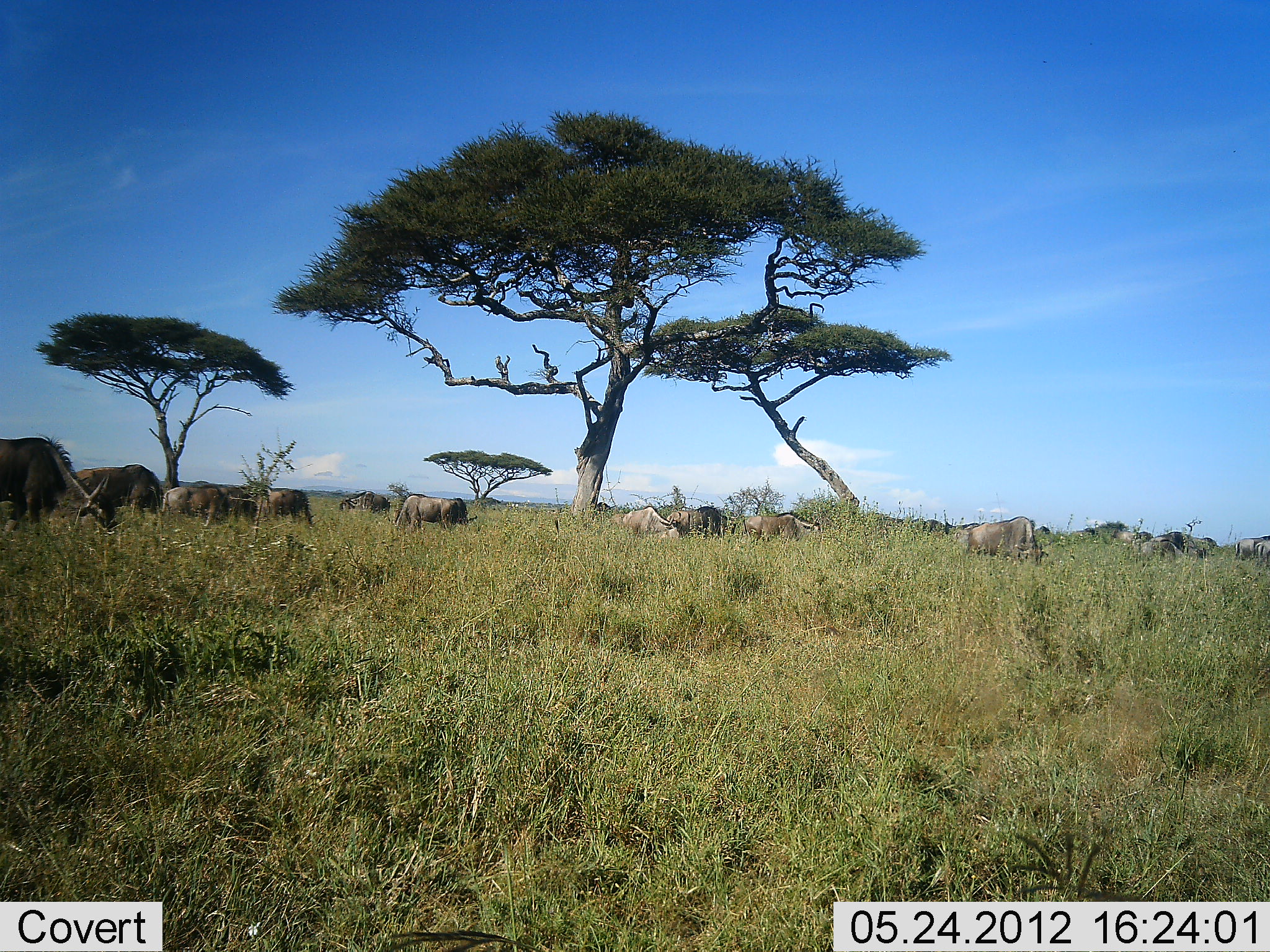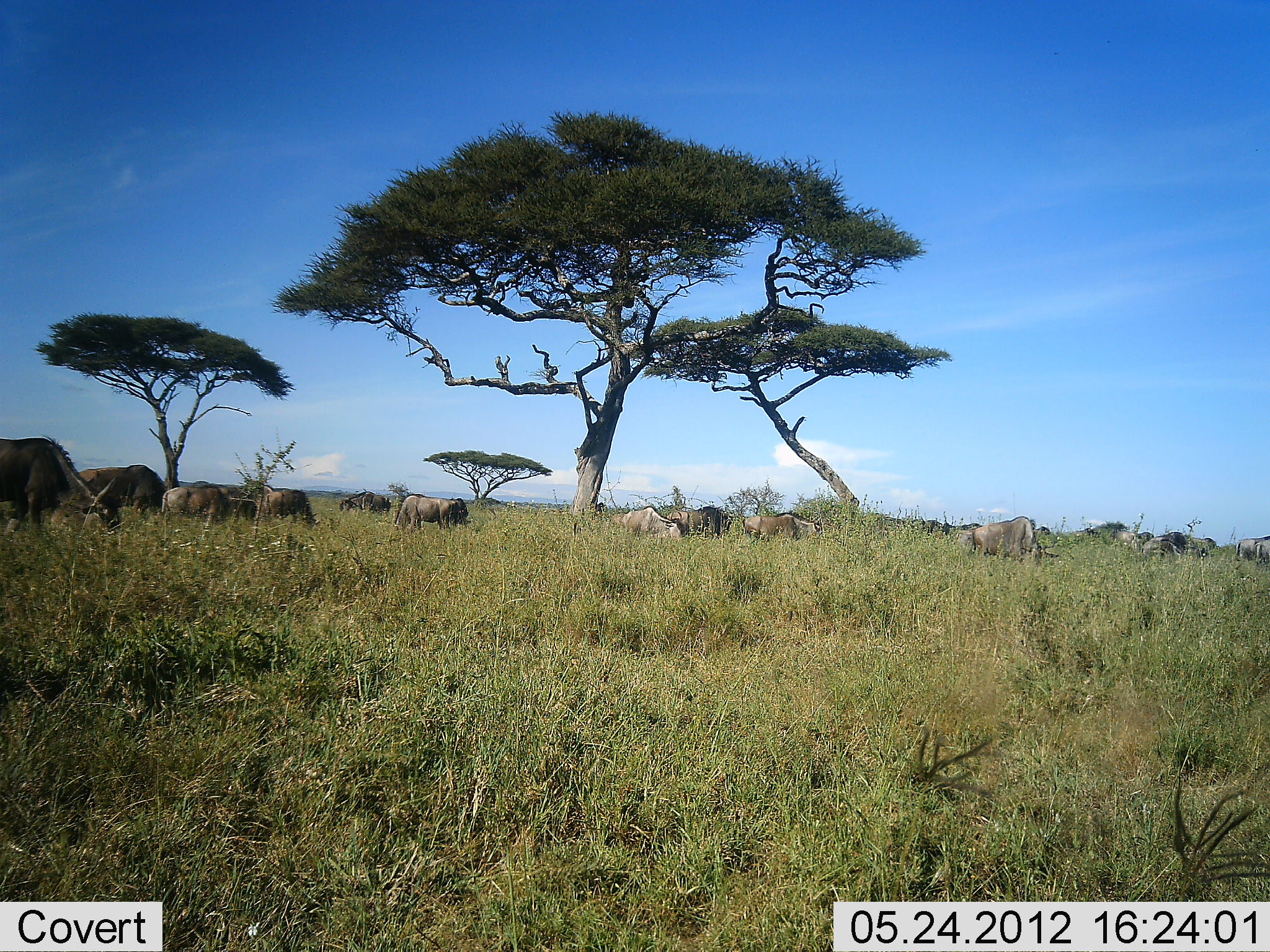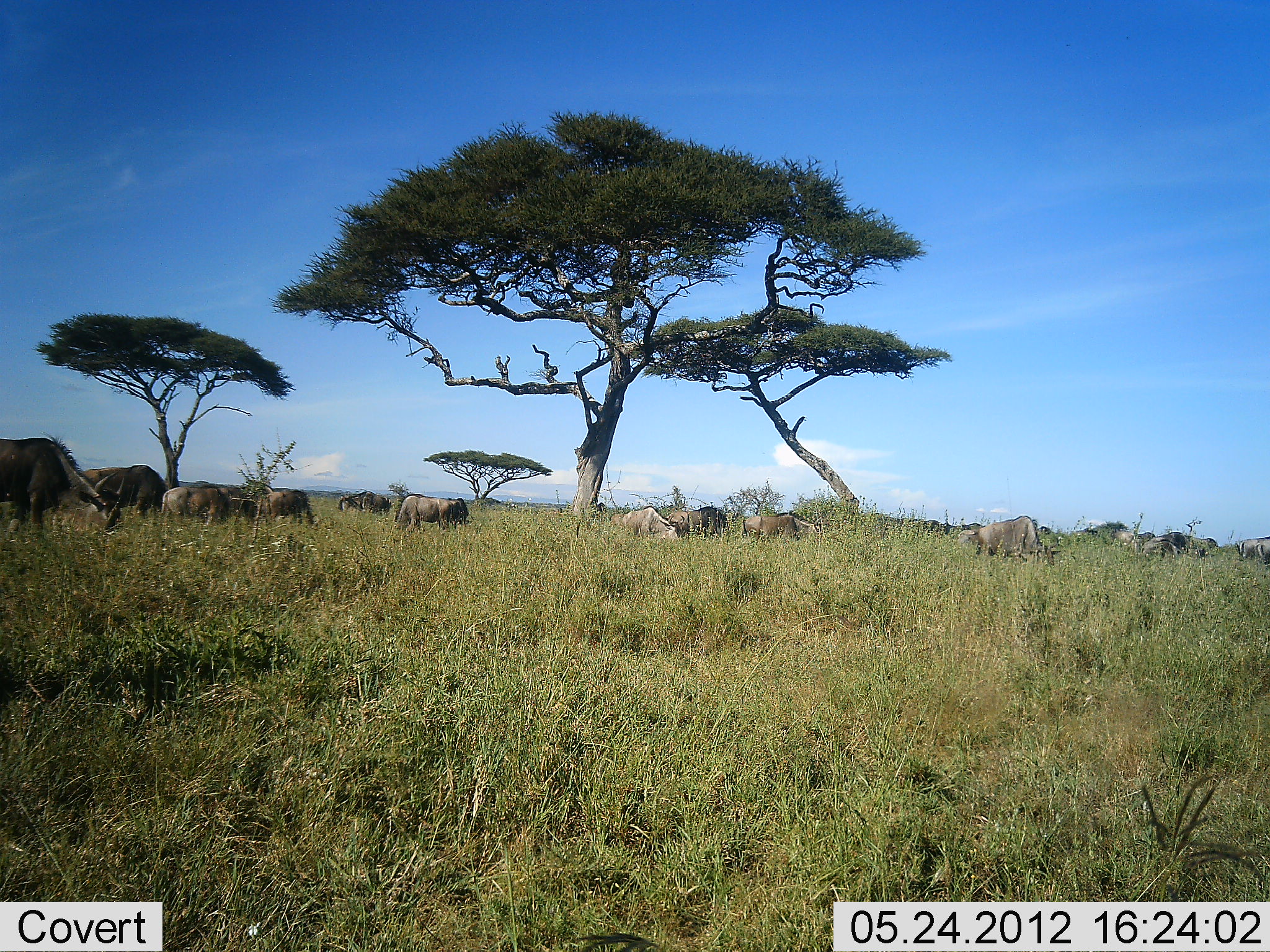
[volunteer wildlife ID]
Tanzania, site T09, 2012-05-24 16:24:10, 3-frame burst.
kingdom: Animalia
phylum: Chordata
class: Mammalia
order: Artiodactyla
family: Bovidae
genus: Connochaetes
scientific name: Connochaetes taurinus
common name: blue wildebeest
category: wildebeest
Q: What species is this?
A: Wildebeest (blue wildebeest) (Connochaetes taurinus).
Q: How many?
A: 11-50.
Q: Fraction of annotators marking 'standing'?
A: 40%.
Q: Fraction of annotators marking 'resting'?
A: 10%.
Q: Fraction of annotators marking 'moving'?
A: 0%.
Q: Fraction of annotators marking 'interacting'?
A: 0%.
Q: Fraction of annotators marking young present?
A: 0%.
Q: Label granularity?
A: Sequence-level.